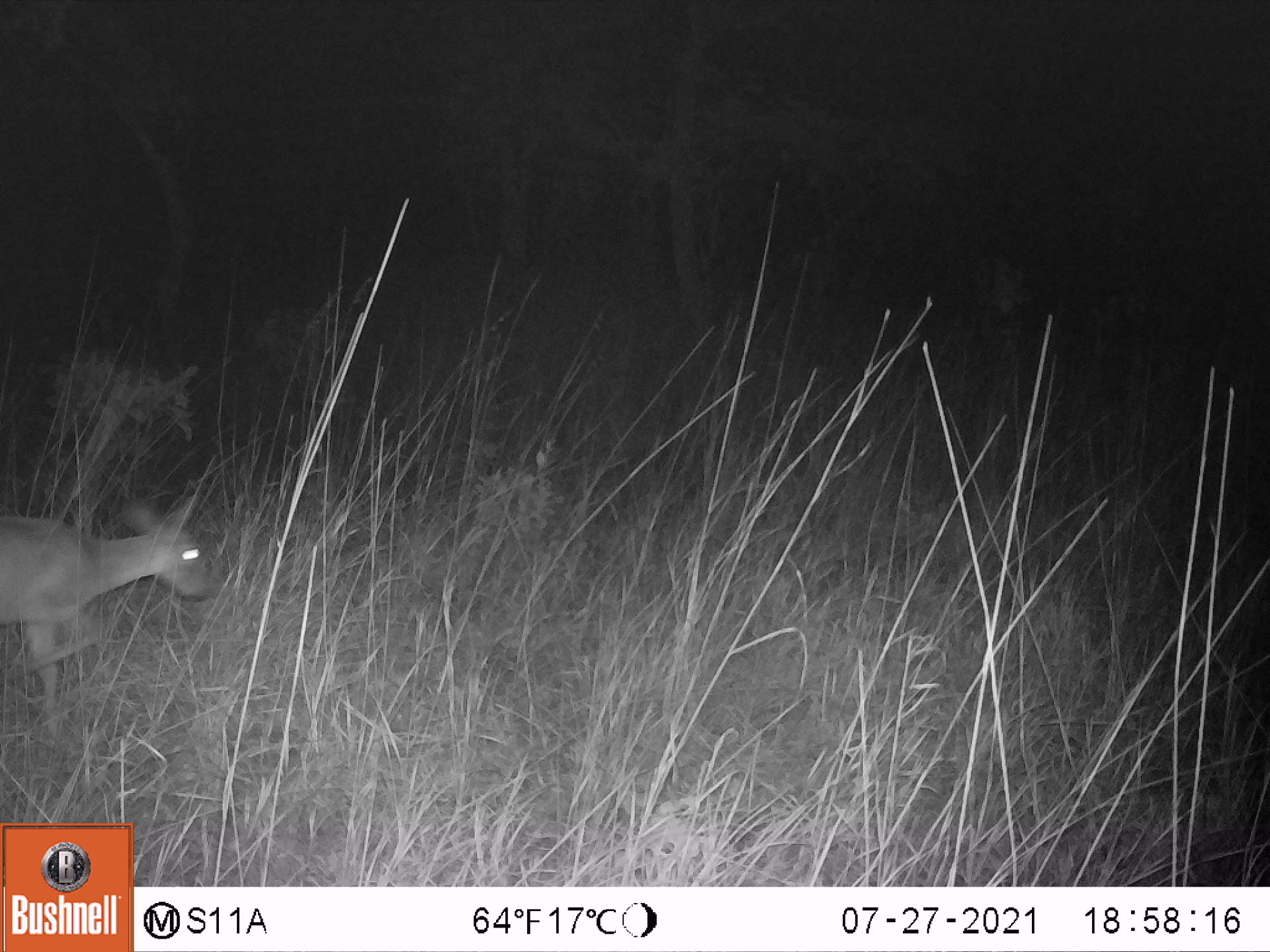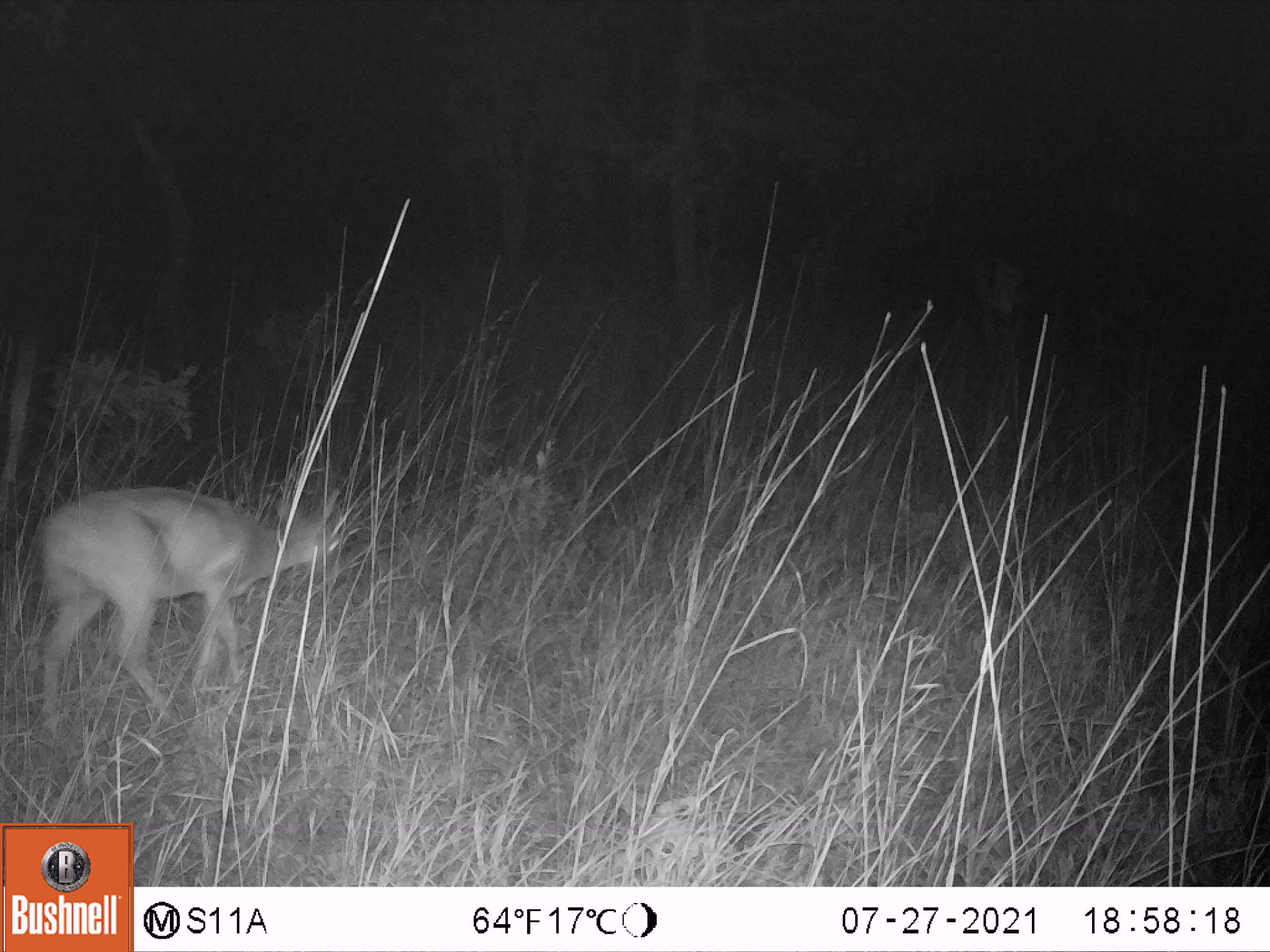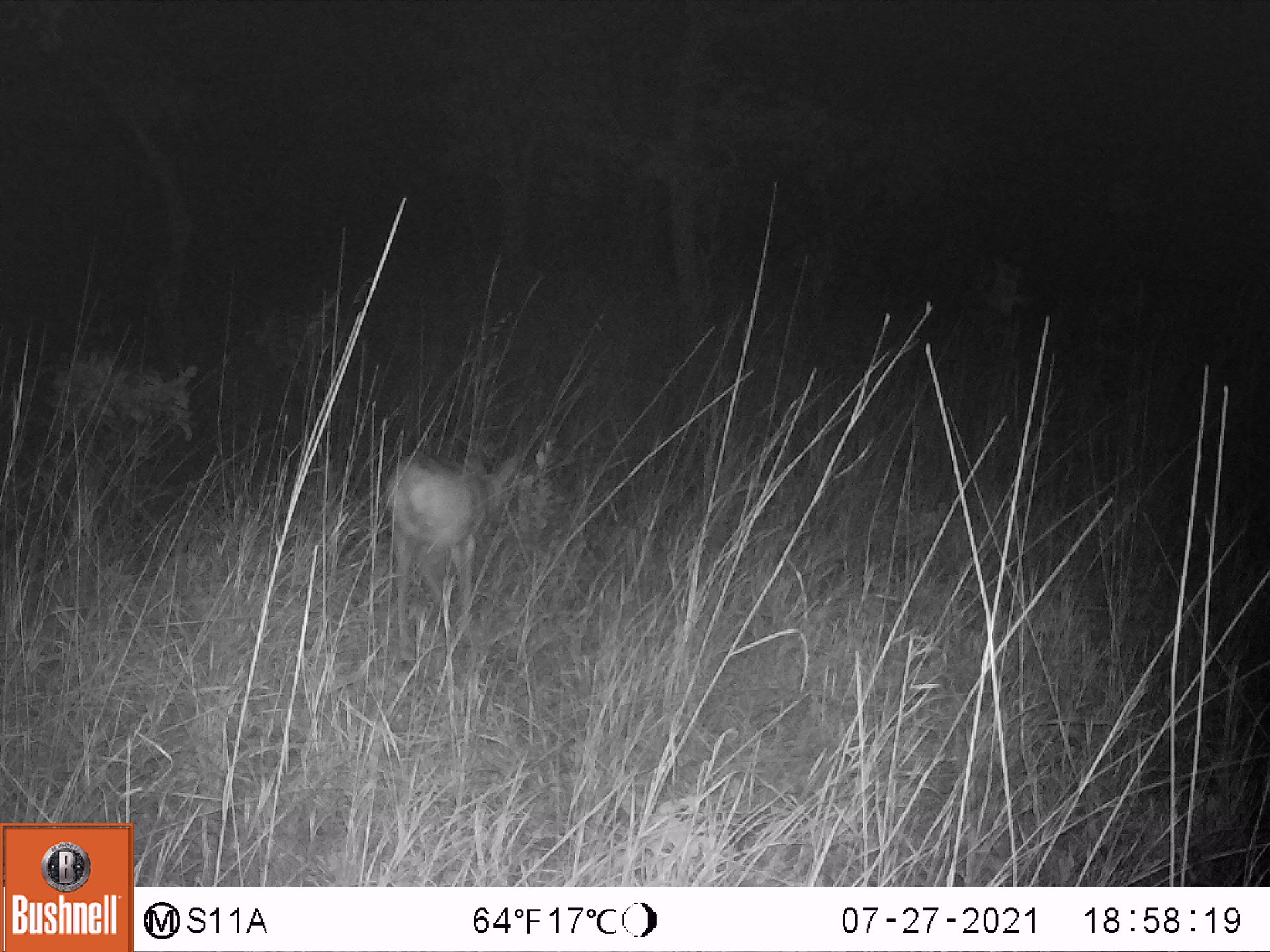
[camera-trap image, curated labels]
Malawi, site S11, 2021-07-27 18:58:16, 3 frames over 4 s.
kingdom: Animalia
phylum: Chordata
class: Mammalia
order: Artiodactyla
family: Bovidae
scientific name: Antilopinae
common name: small antelope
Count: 1.